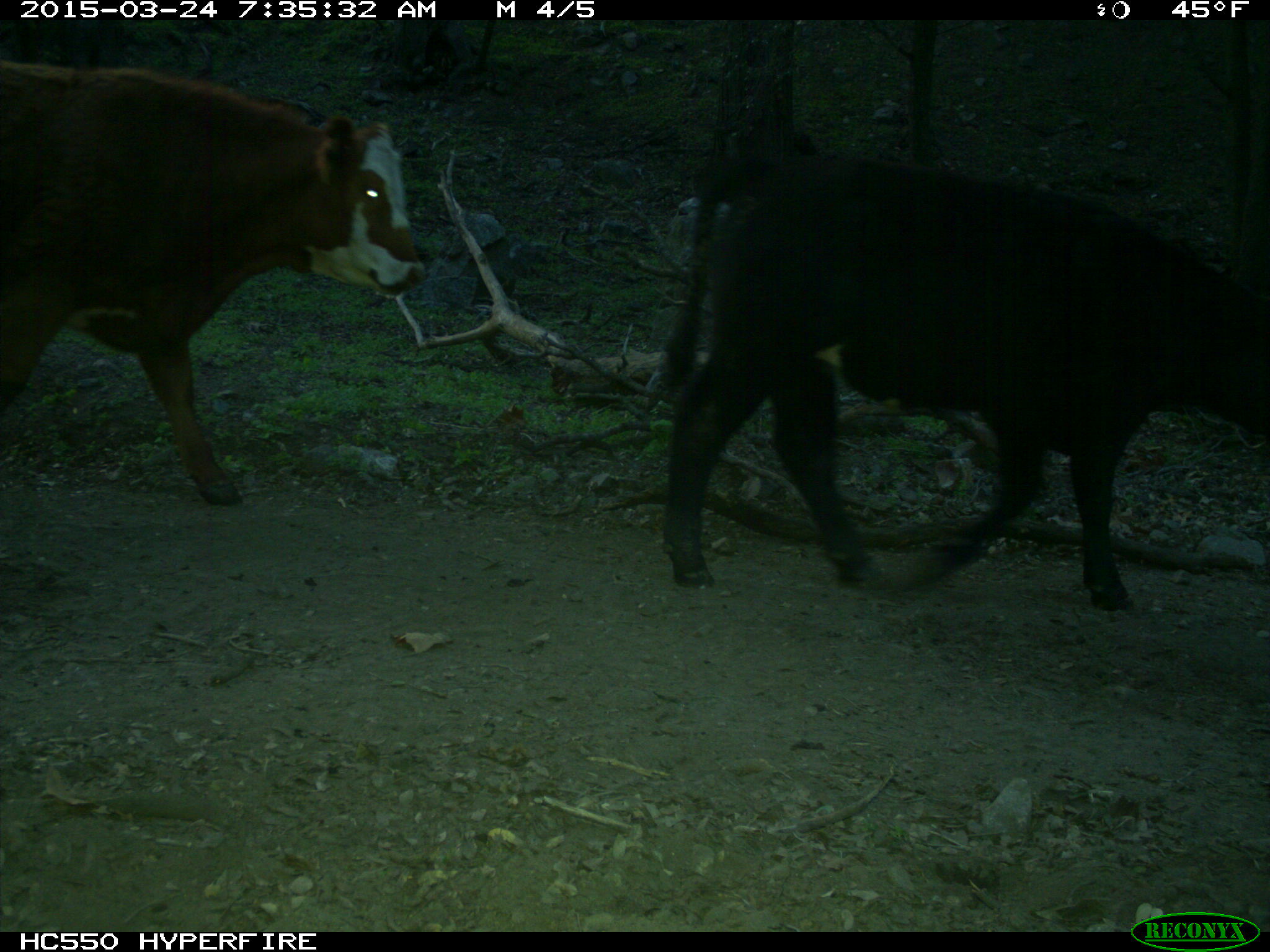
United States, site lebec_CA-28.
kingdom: Animalia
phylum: Chordata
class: Mammalia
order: Artiodactyla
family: Bovidae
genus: Bos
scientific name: Bos taurus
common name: domestic cow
Bos taurus (domestic cow).